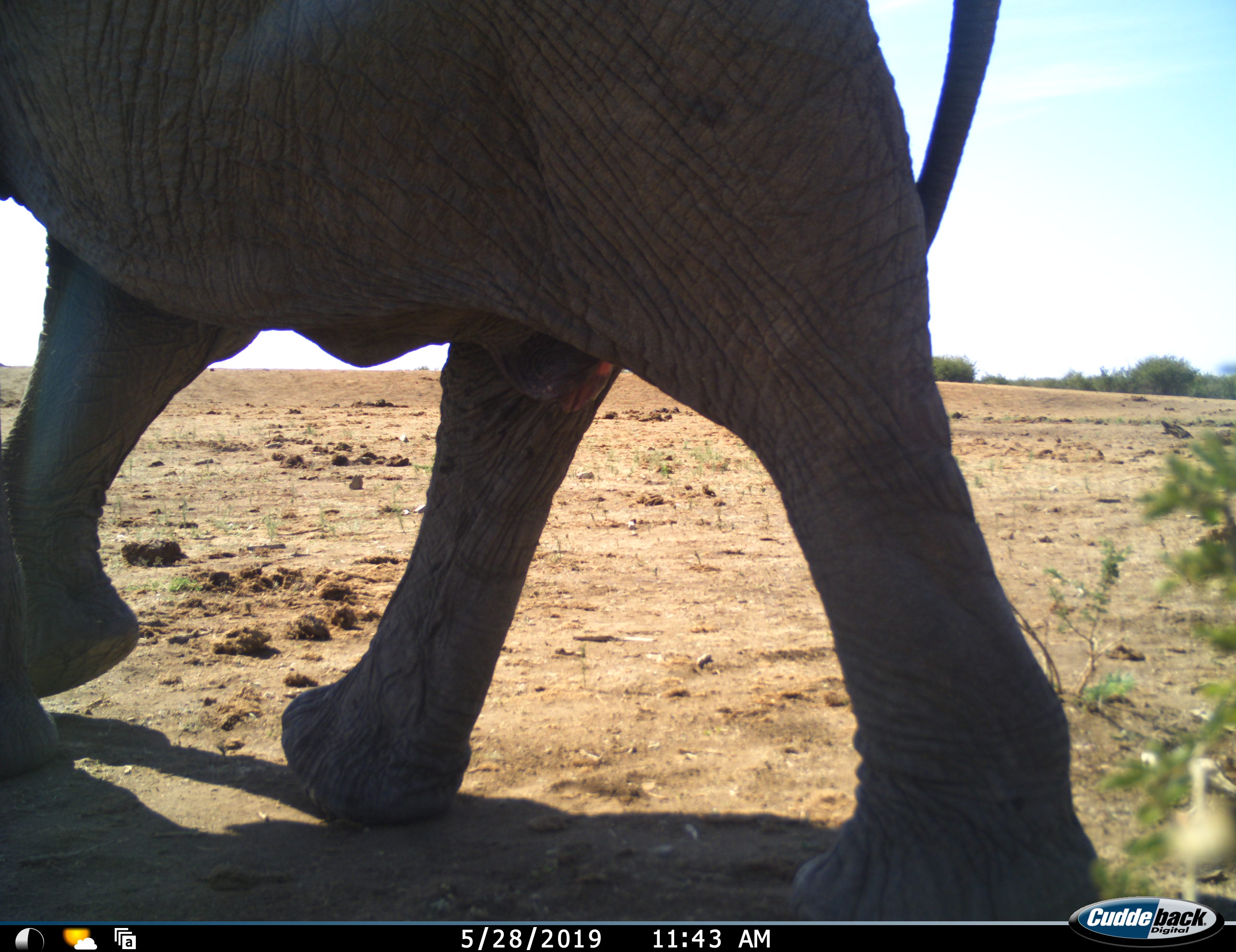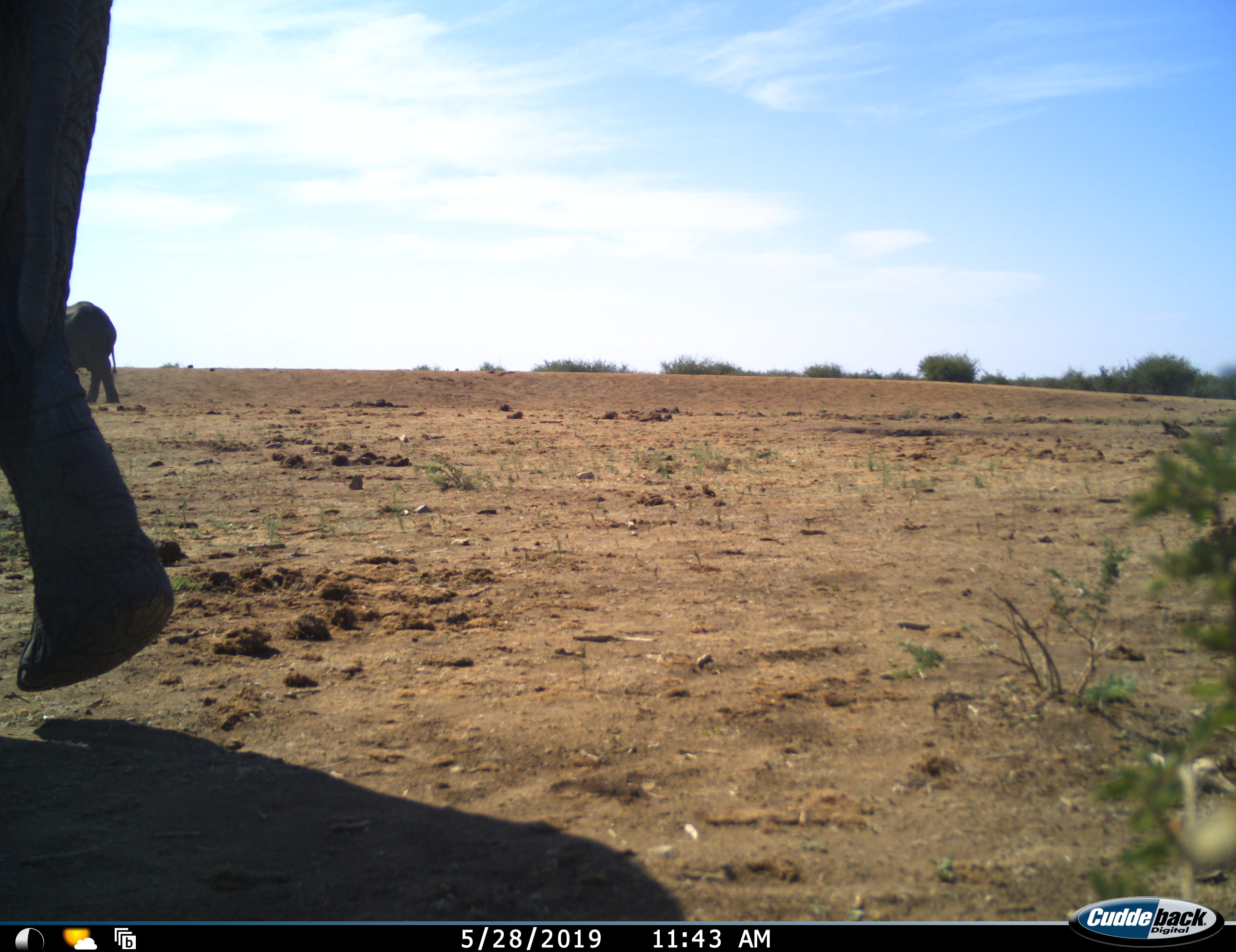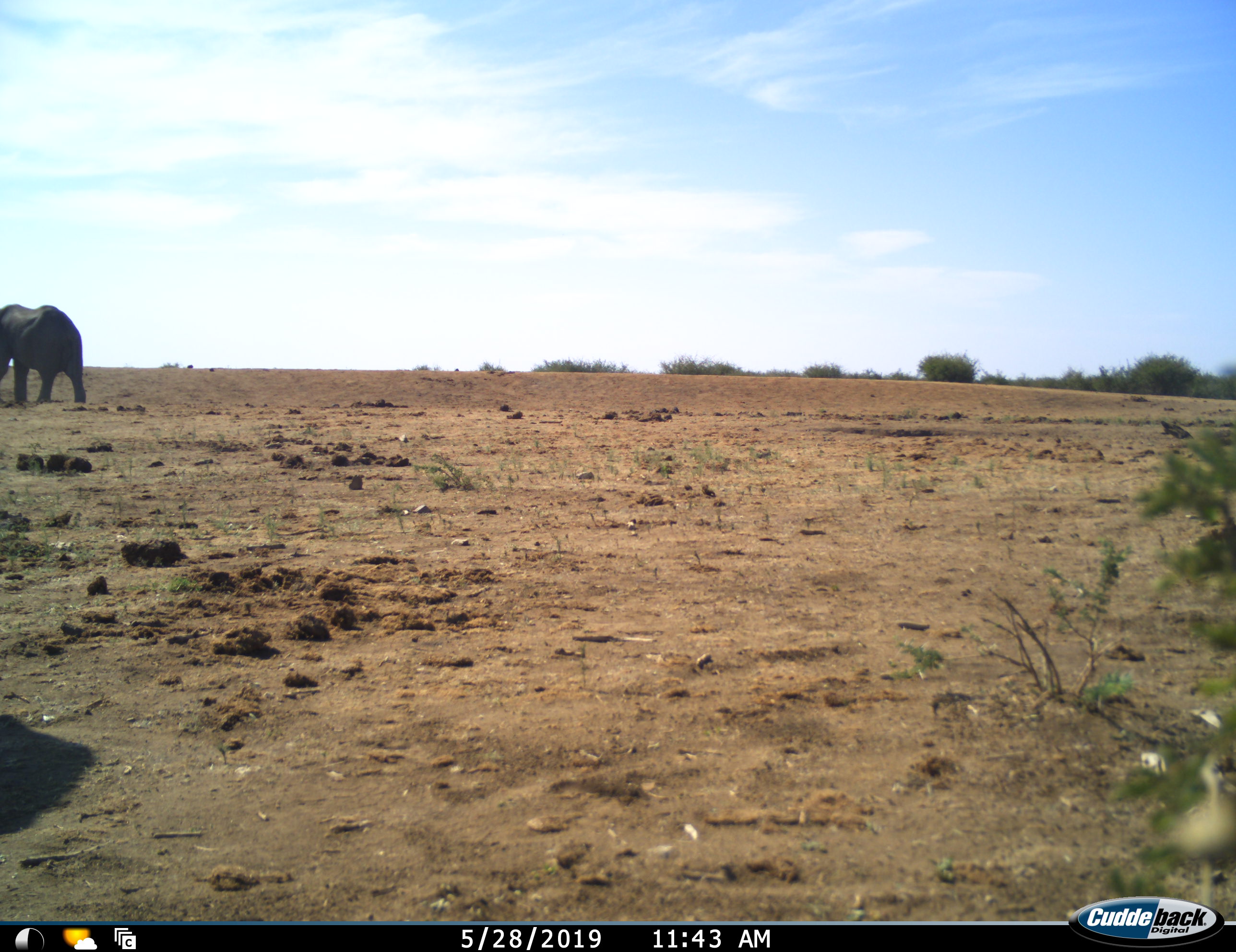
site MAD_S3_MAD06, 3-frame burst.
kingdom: Animalia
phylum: Chordata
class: Mammalia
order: Proboscidea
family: Elephantidae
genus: Loxodonta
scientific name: Loxodonta africana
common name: african bush elephant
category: elephant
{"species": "elephant (african bush elephant) (Loxodonta africana)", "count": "2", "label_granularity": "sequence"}